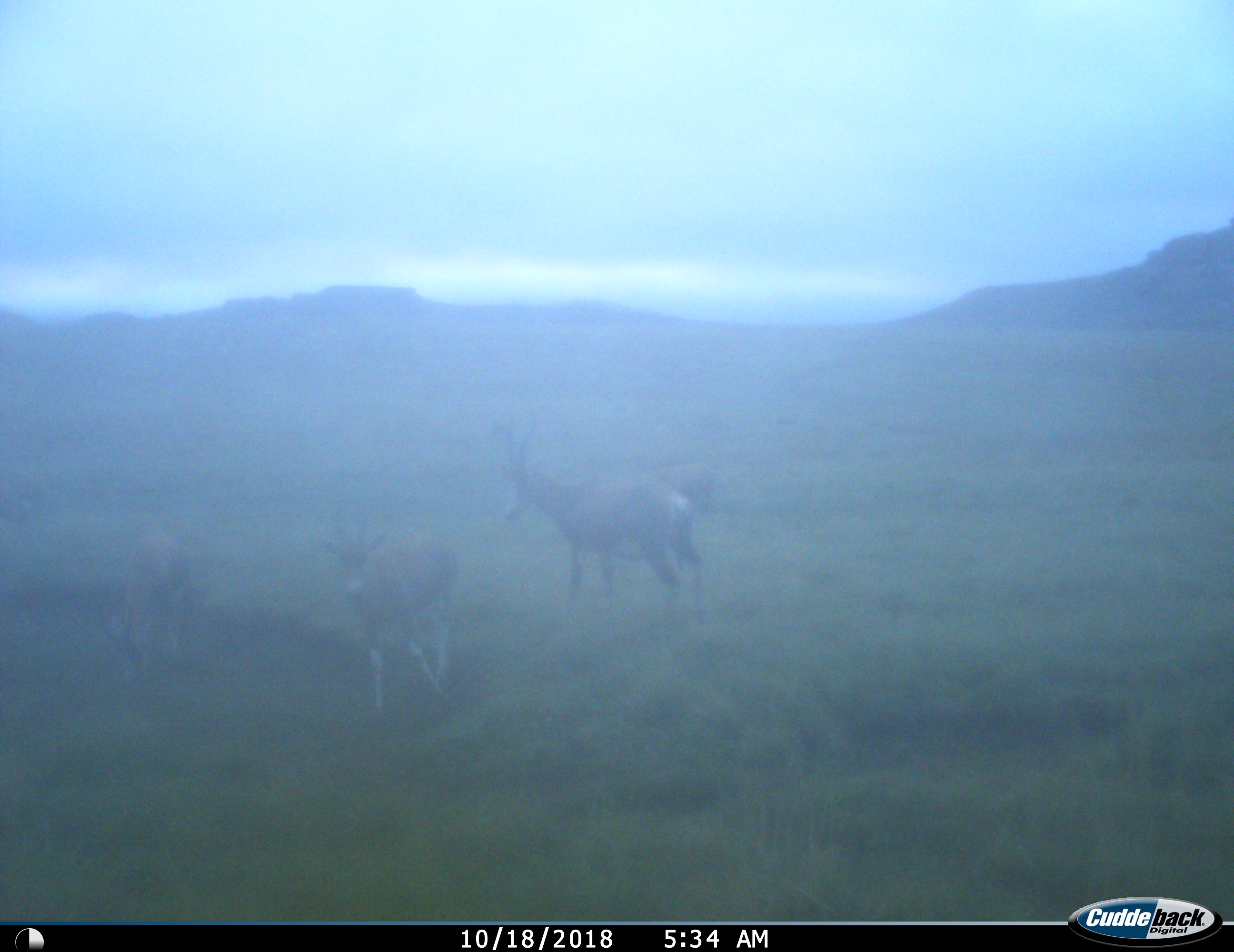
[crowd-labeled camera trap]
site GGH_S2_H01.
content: unidentified animal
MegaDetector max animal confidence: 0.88